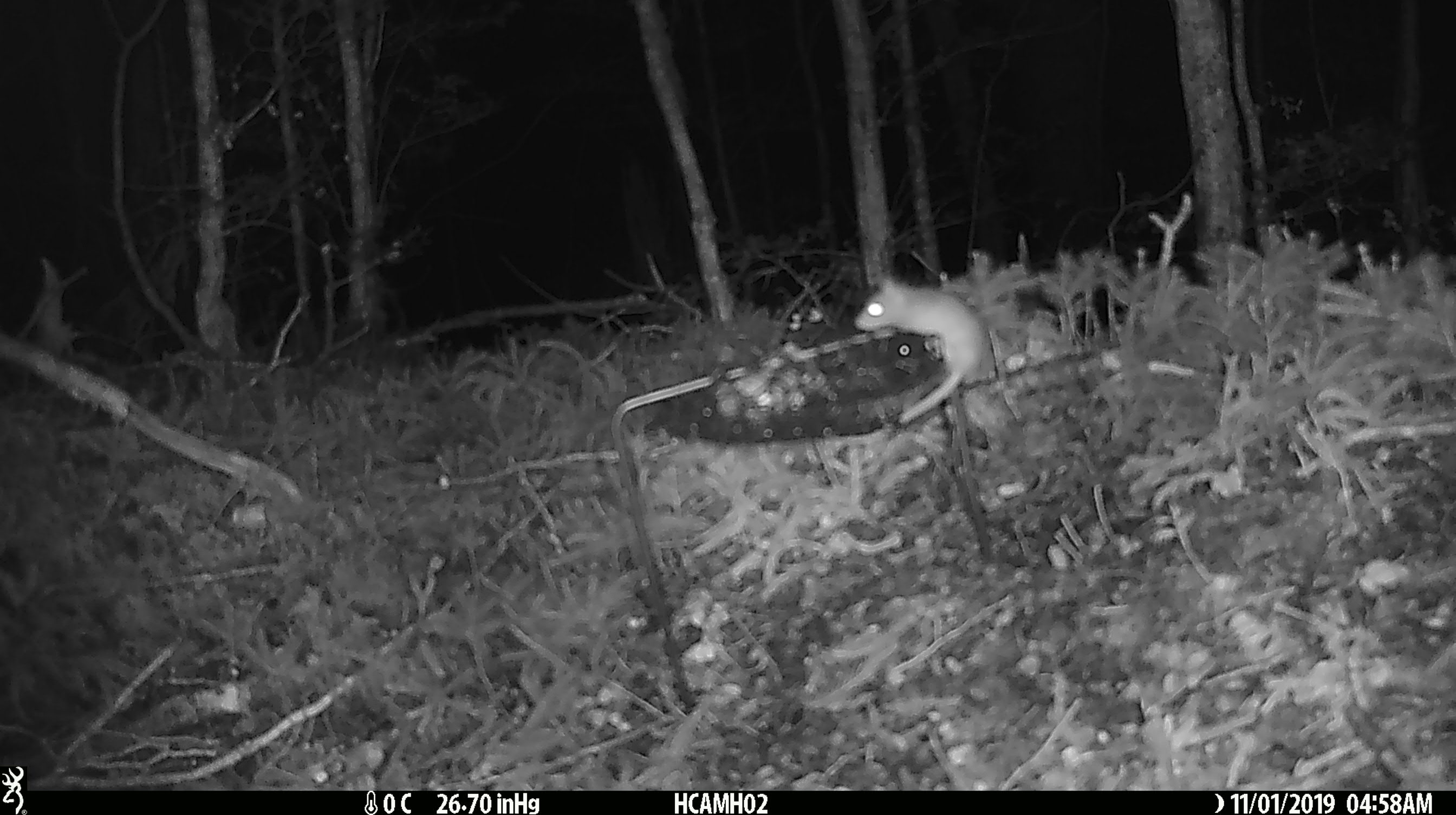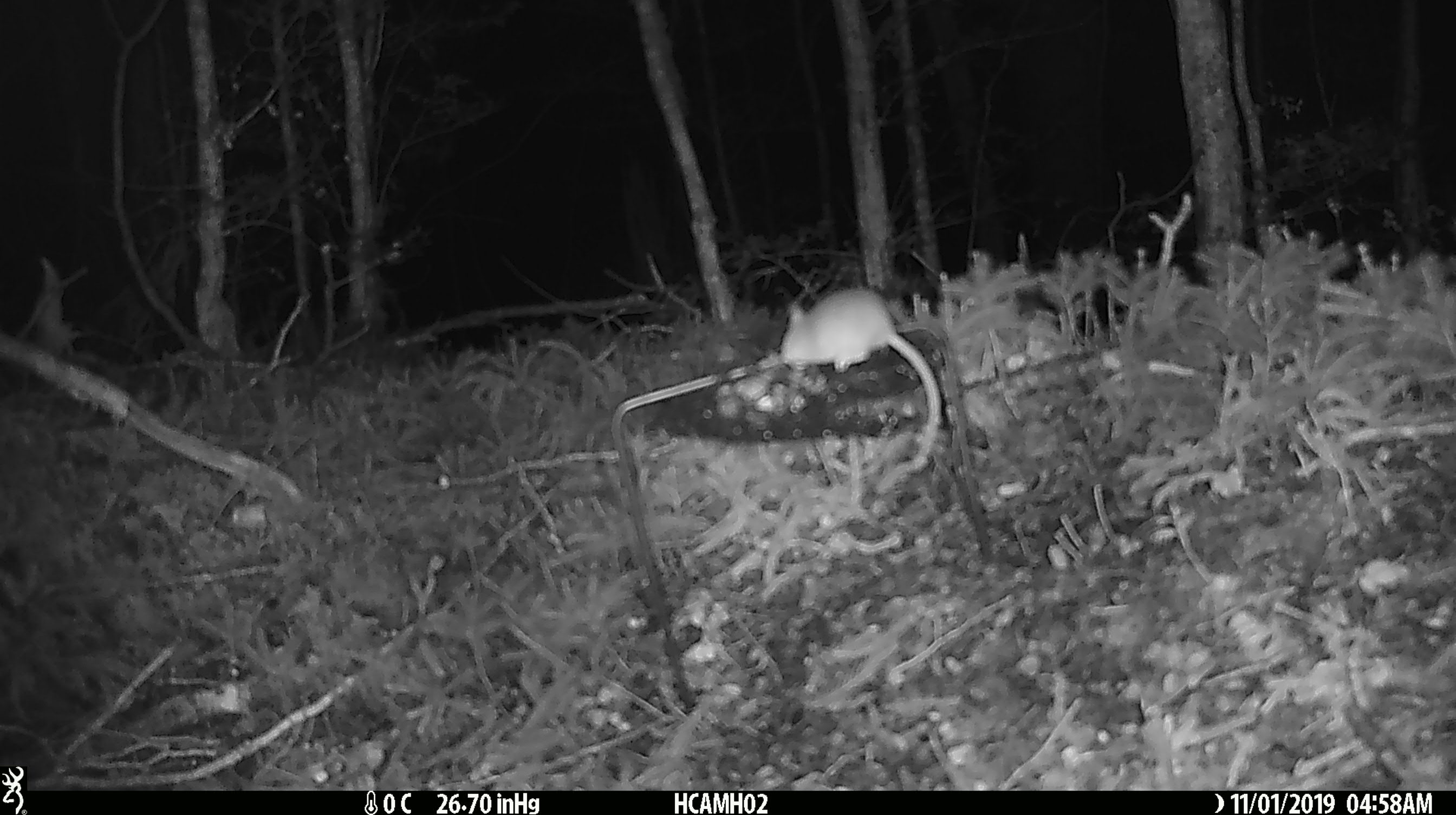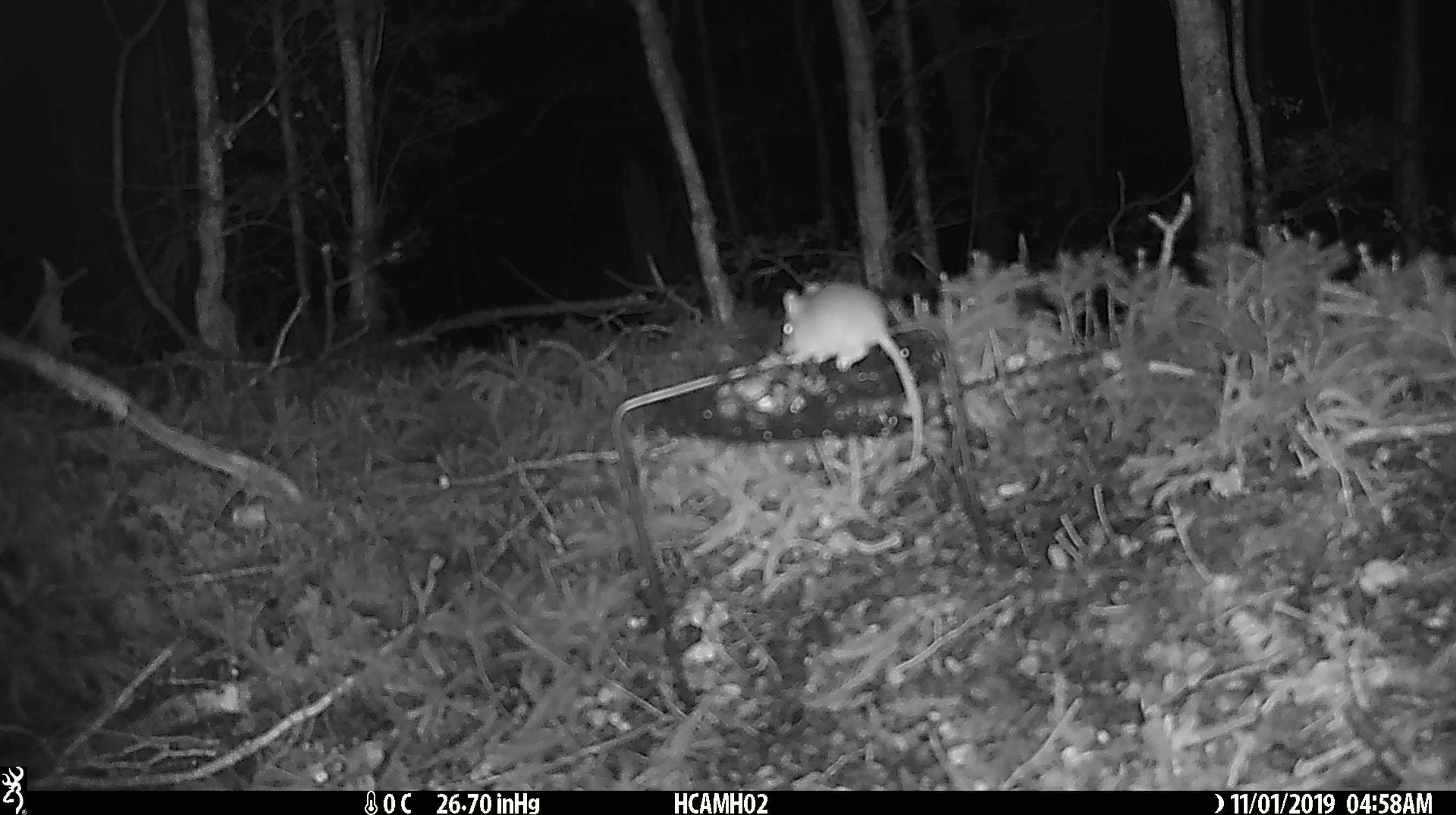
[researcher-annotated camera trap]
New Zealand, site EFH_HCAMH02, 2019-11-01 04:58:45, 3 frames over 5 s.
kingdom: Animalia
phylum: Chordata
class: Mammalia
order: Rodentia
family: Muridae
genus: Mus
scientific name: Mus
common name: mouse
Mouse (Mus).